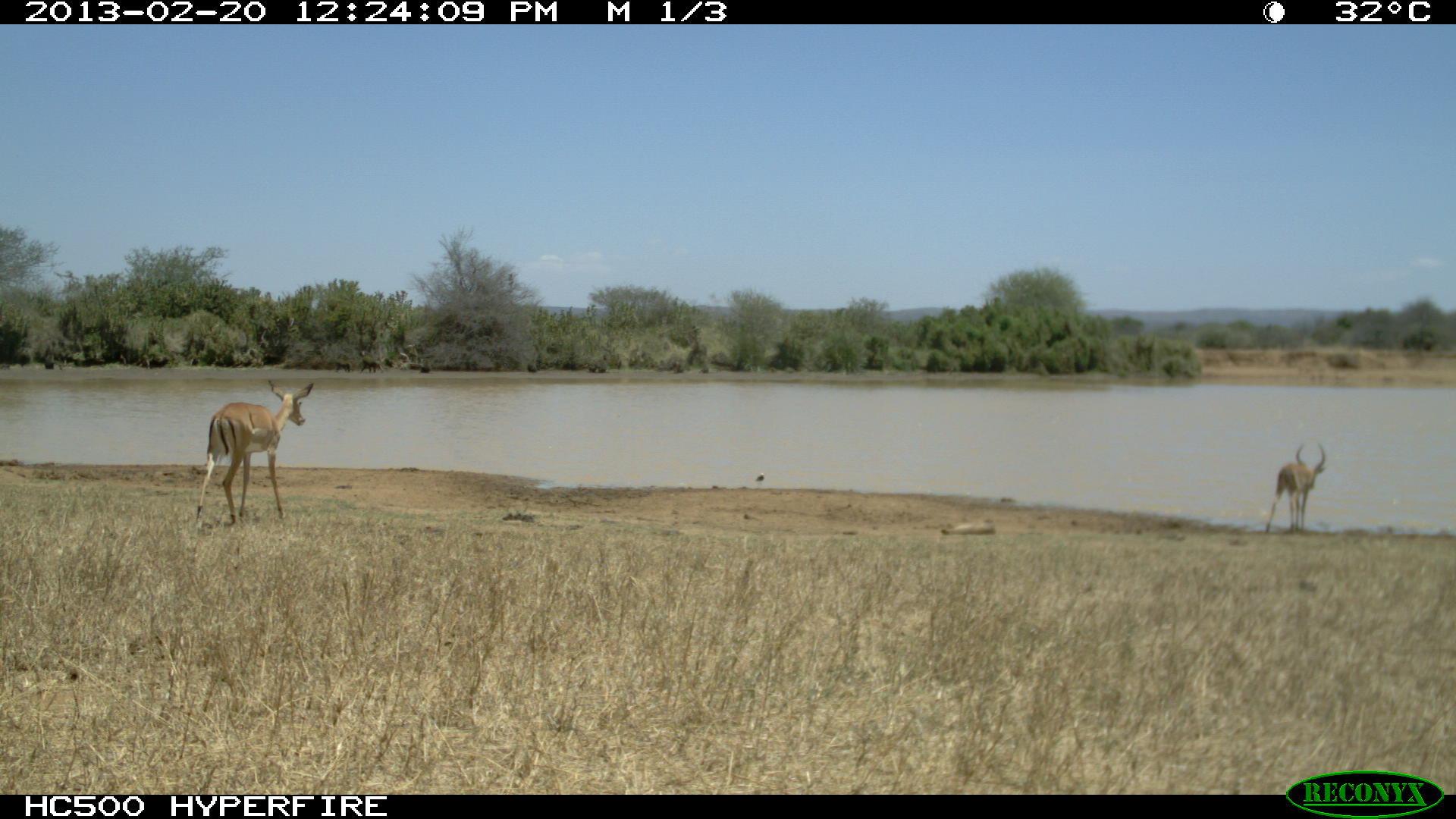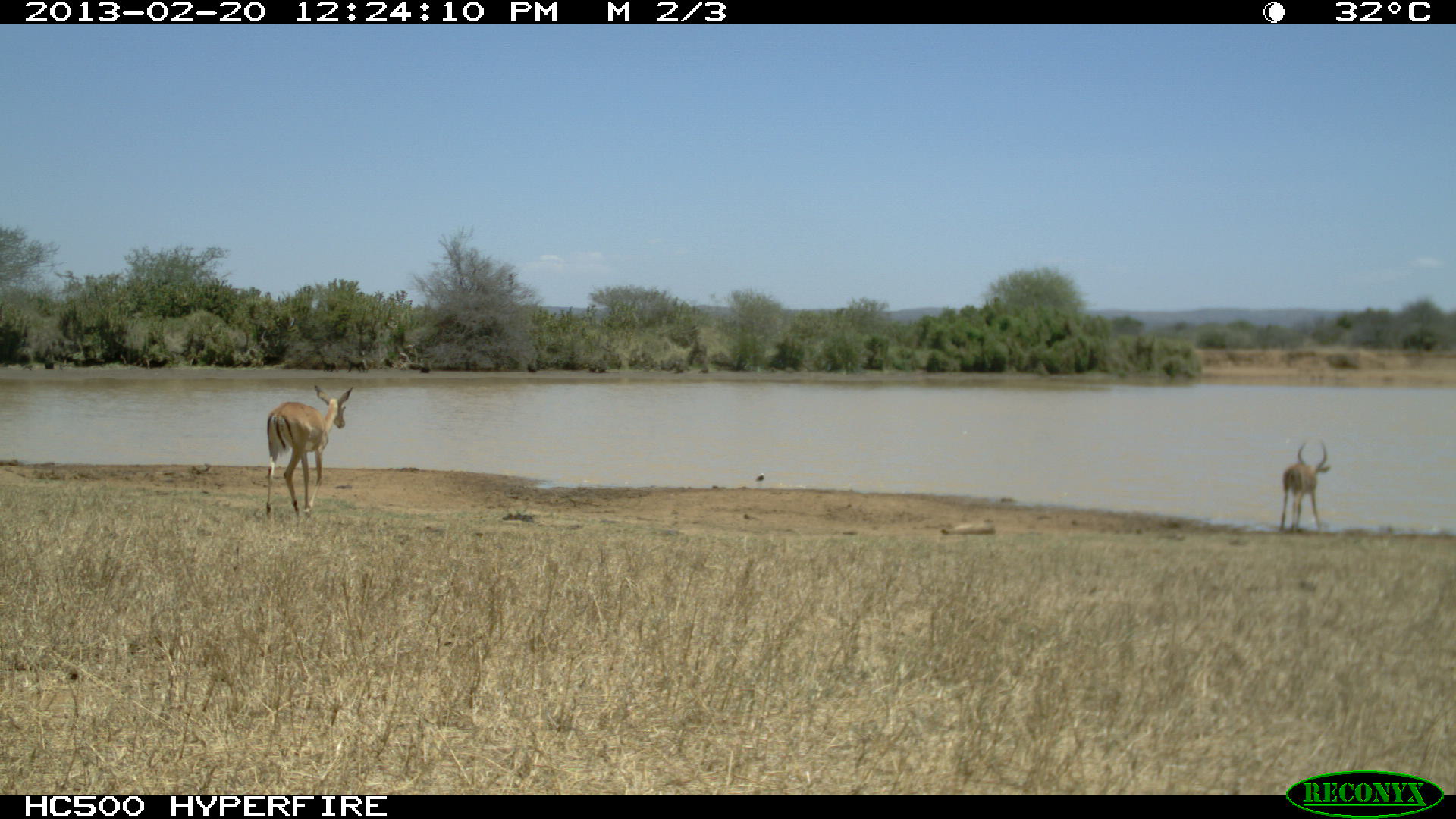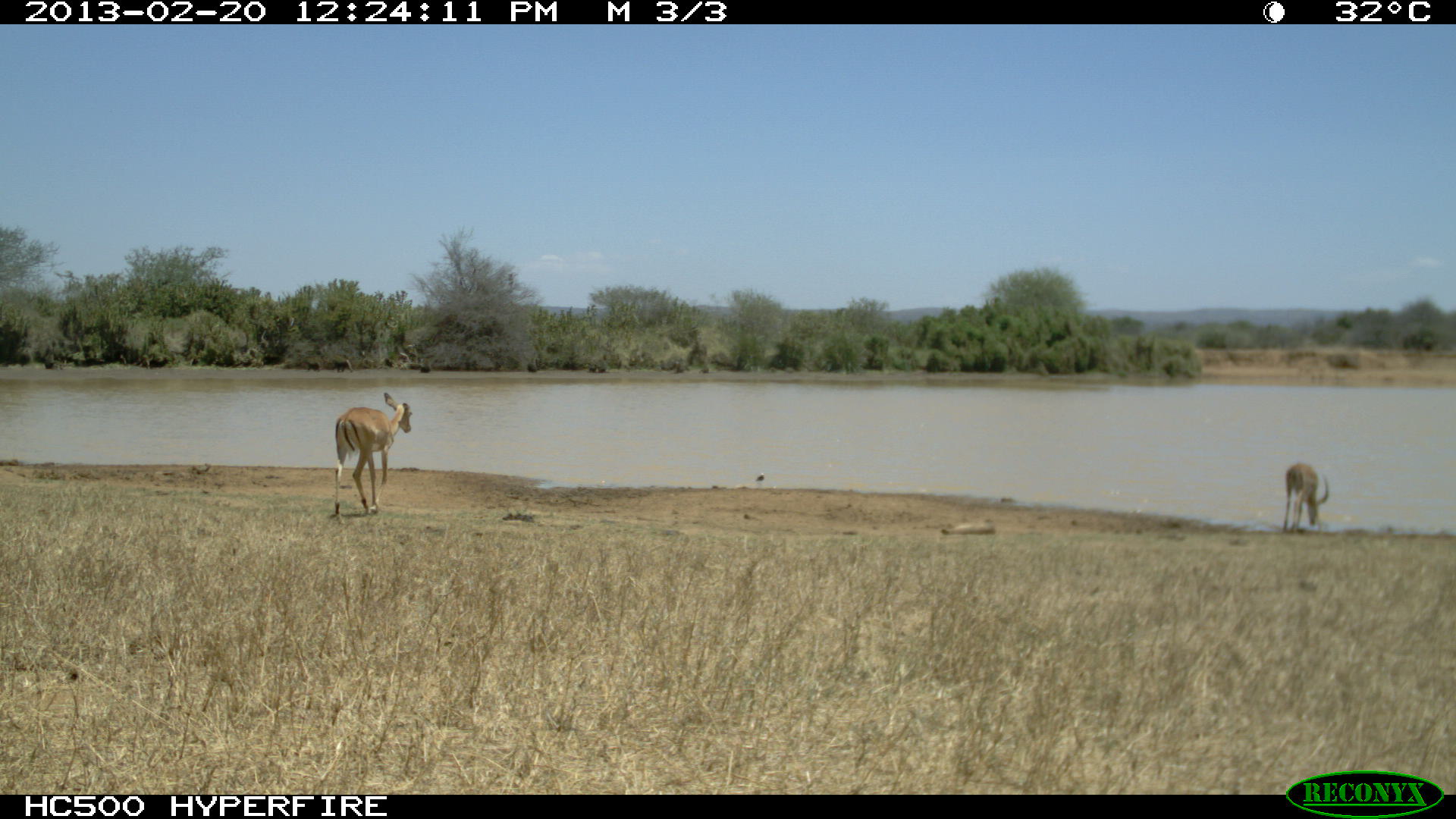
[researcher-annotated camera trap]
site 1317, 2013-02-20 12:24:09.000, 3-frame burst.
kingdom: Animalia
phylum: Chordata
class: Mammalia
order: Artiodactyla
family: Bovidae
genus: Aepyceros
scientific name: Aepyceros melampus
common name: impala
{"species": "Aepyceros melampus (impala)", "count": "2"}